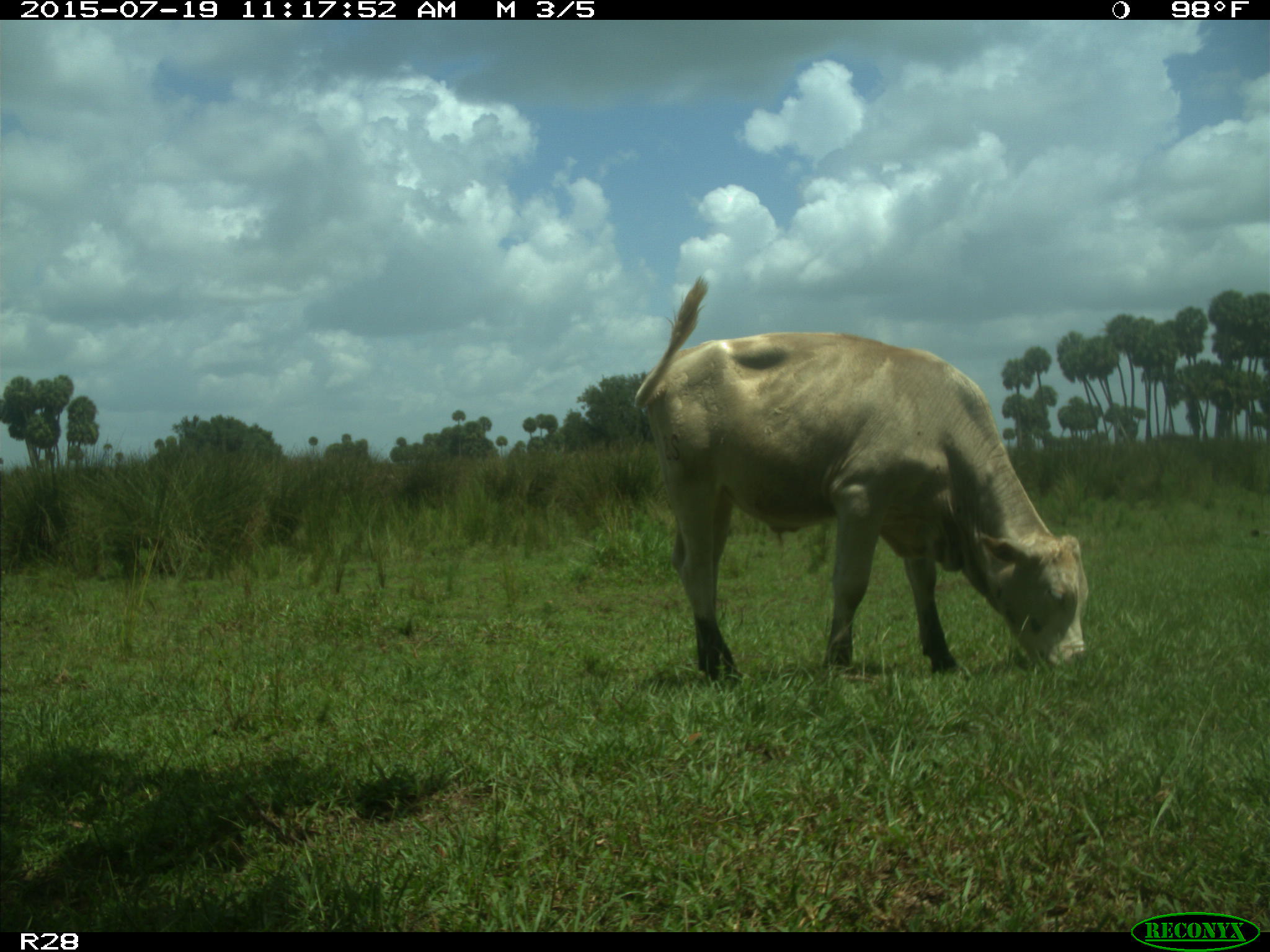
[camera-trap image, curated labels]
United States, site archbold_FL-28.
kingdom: Animalia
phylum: Chordata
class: Mammalia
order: Artiodactyla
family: Bovidae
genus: Bos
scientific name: Bos taurus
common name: domestic cow